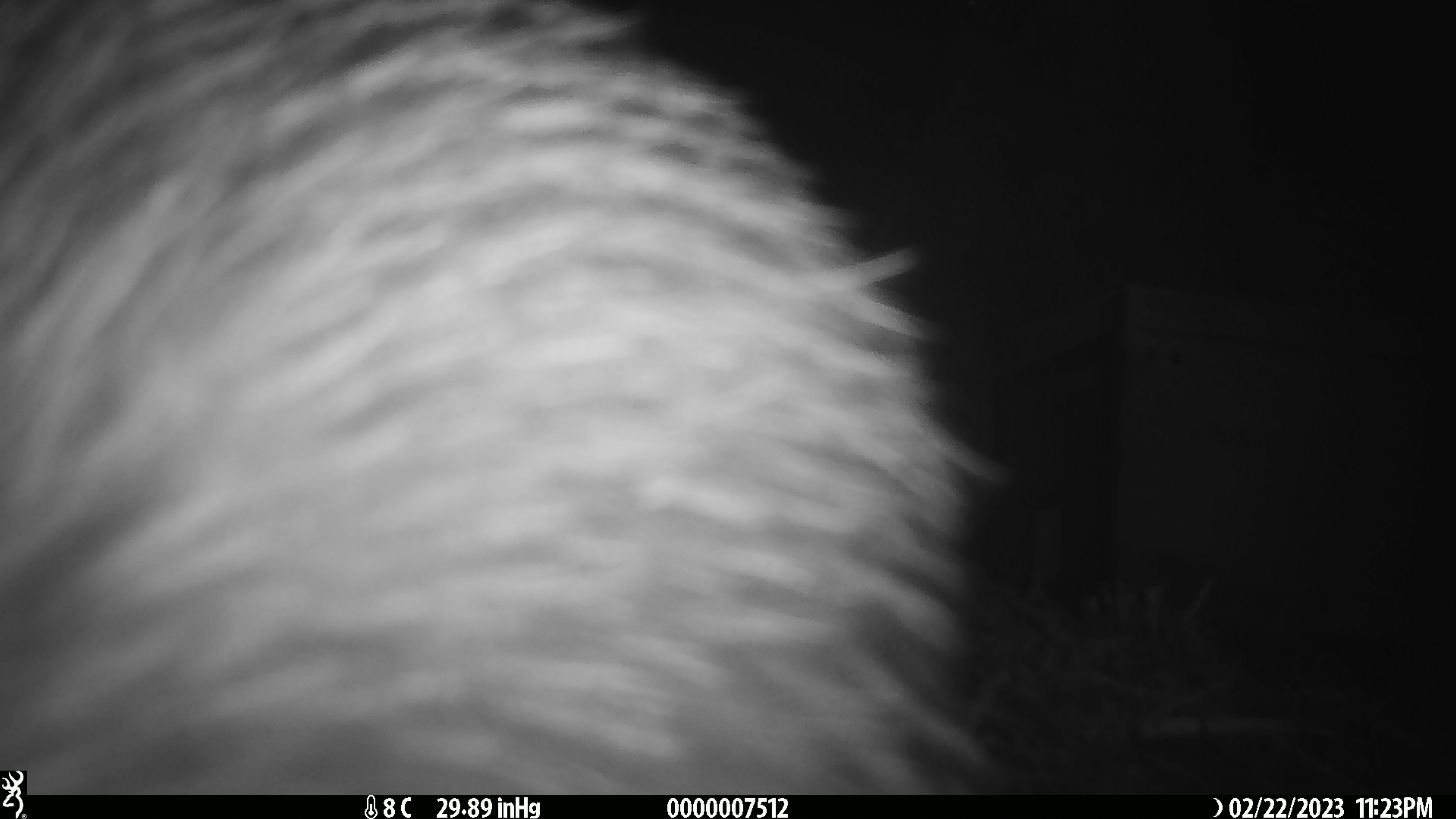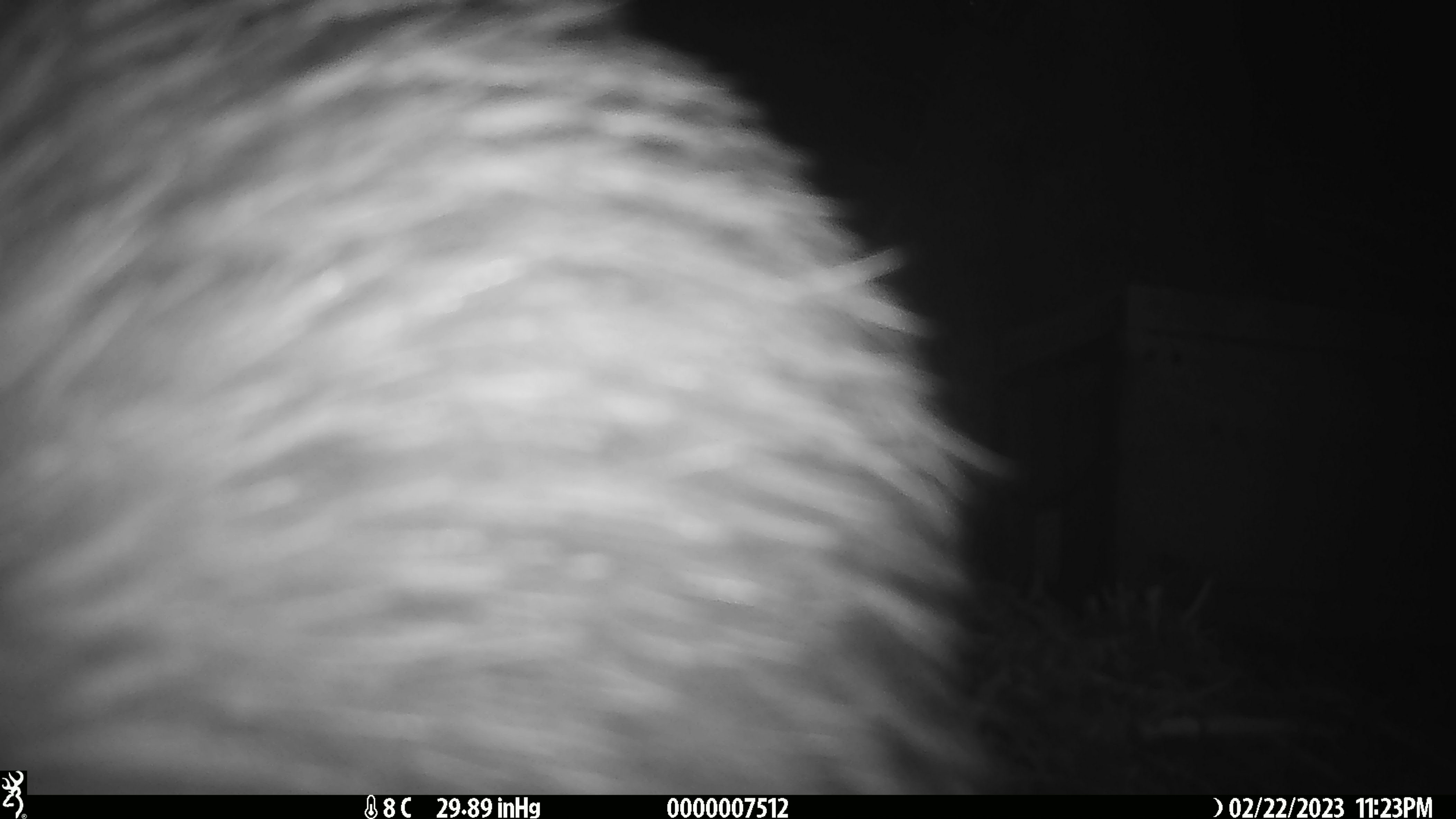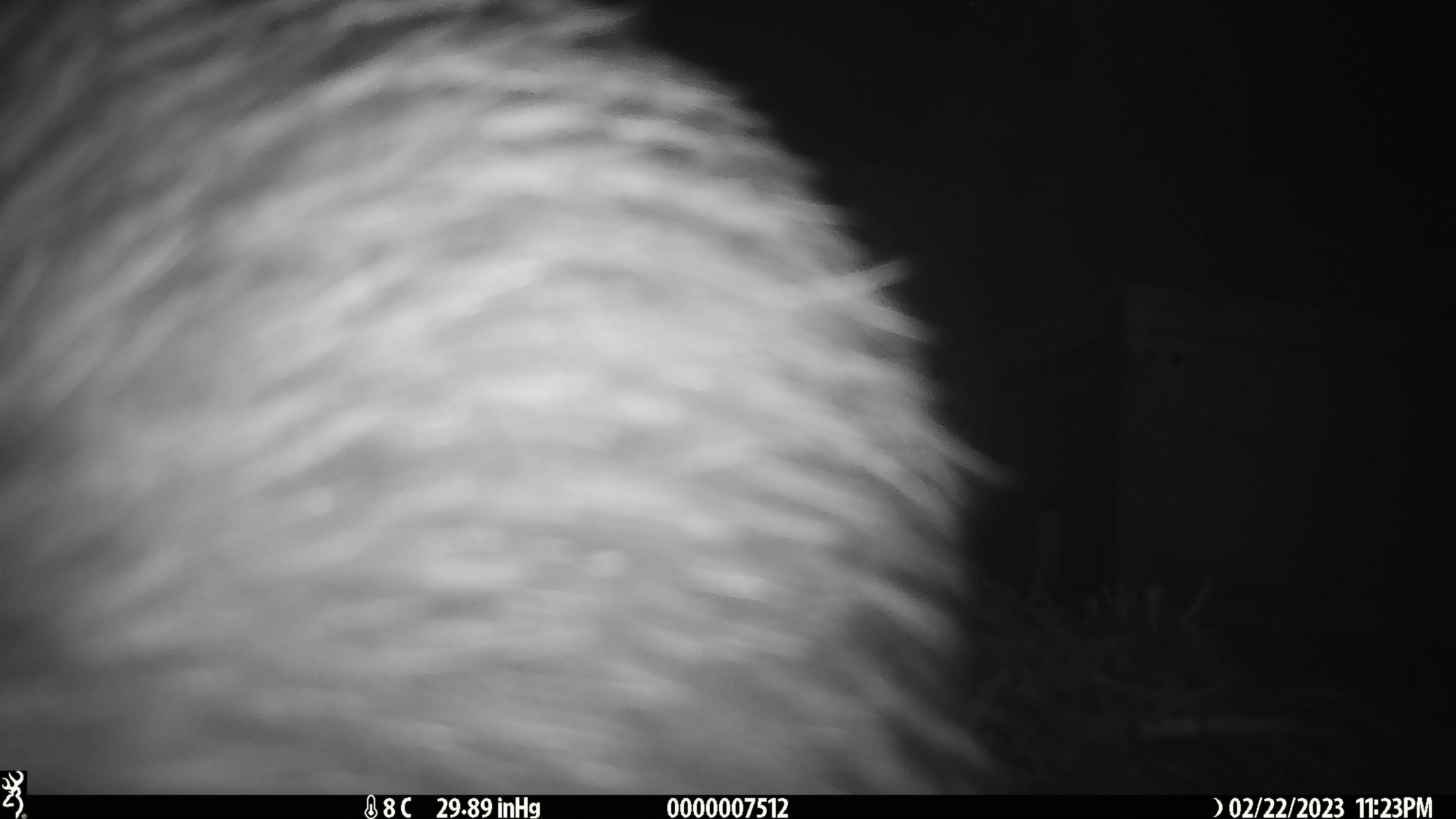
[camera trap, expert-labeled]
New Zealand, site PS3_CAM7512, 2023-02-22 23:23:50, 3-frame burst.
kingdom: Animalia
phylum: Chordata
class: Aves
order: Apterygiformes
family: Apterygidae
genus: Apteryx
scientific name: Apteryx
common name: kiwi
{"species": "kiwi (Apteryx)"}